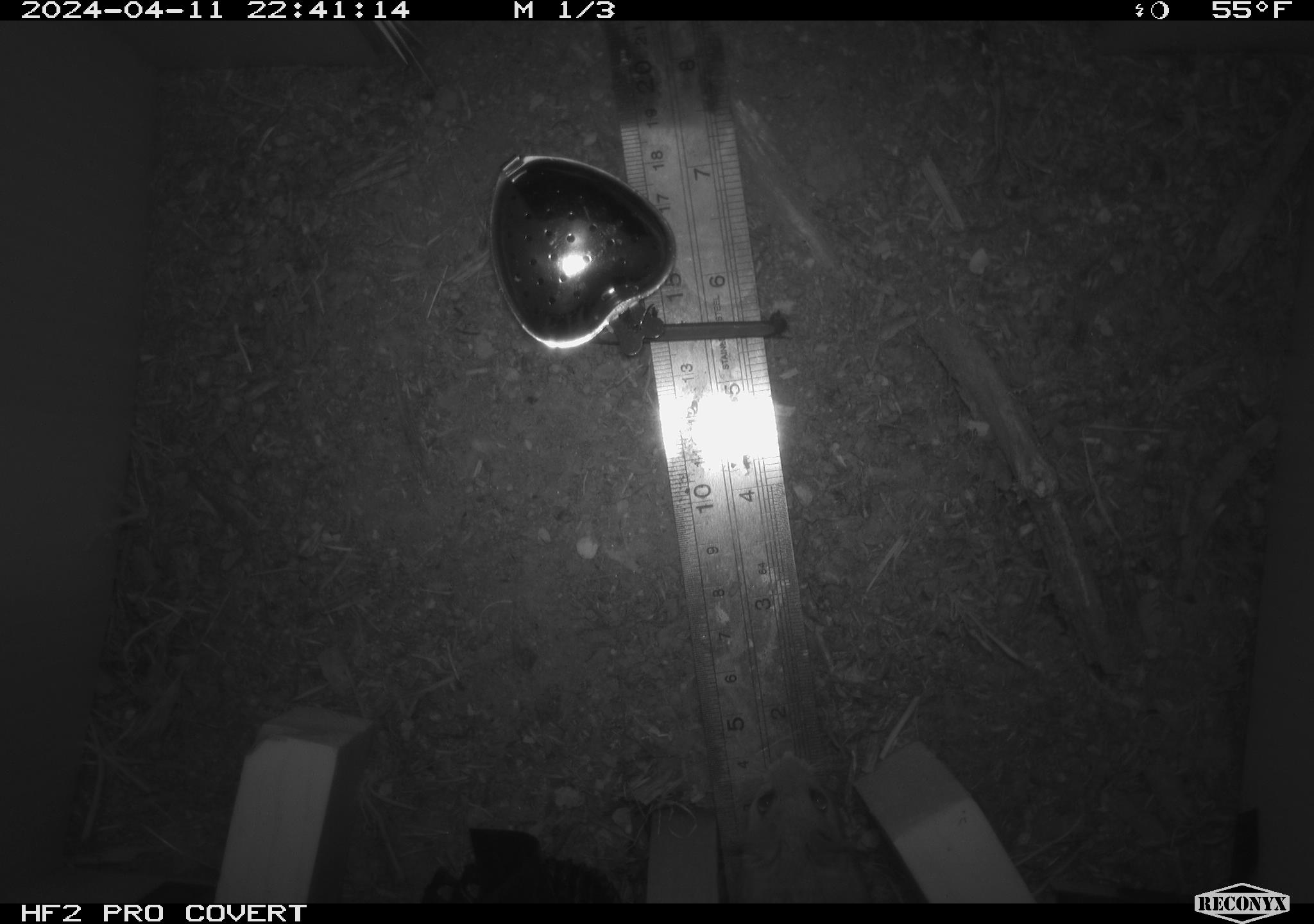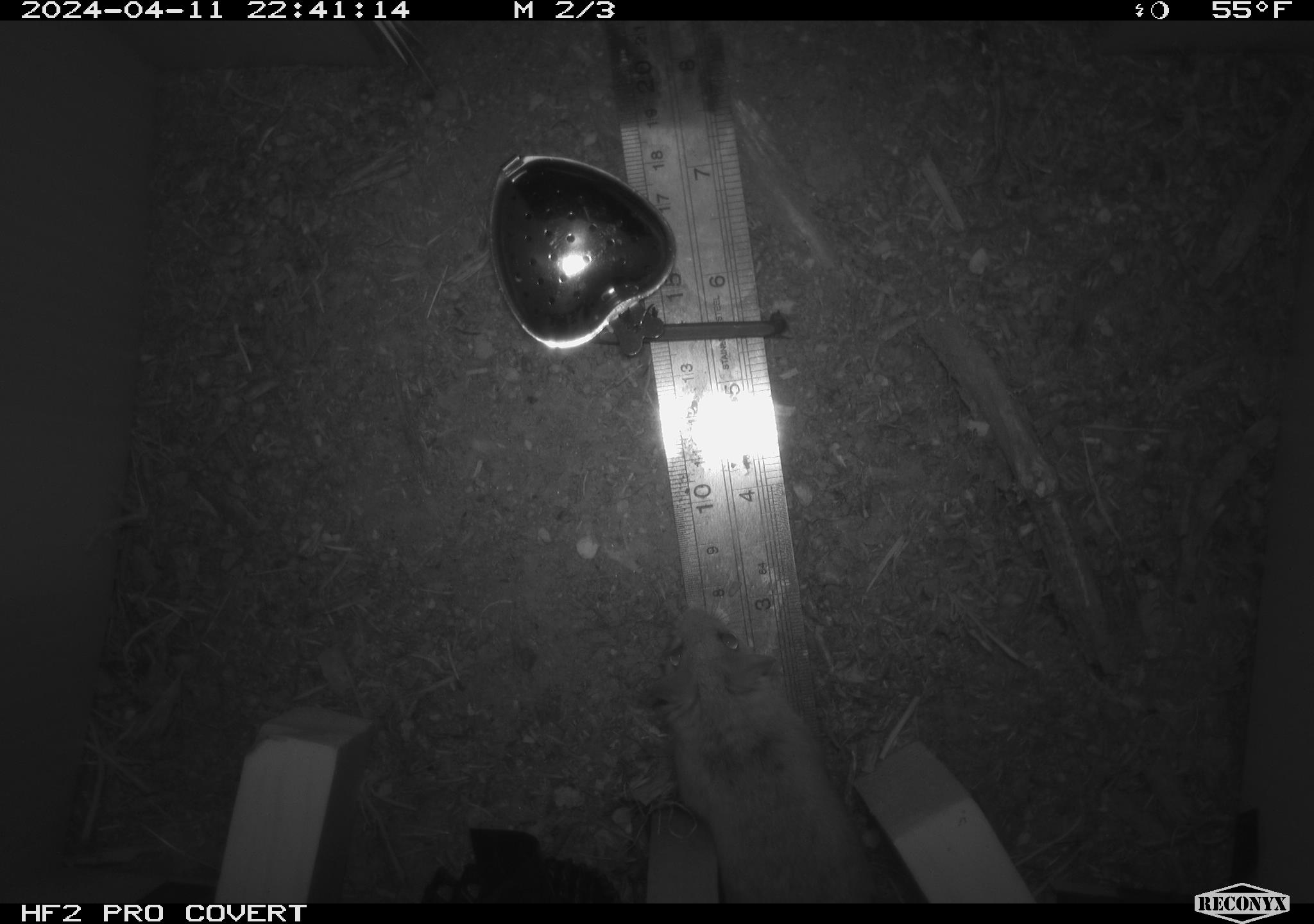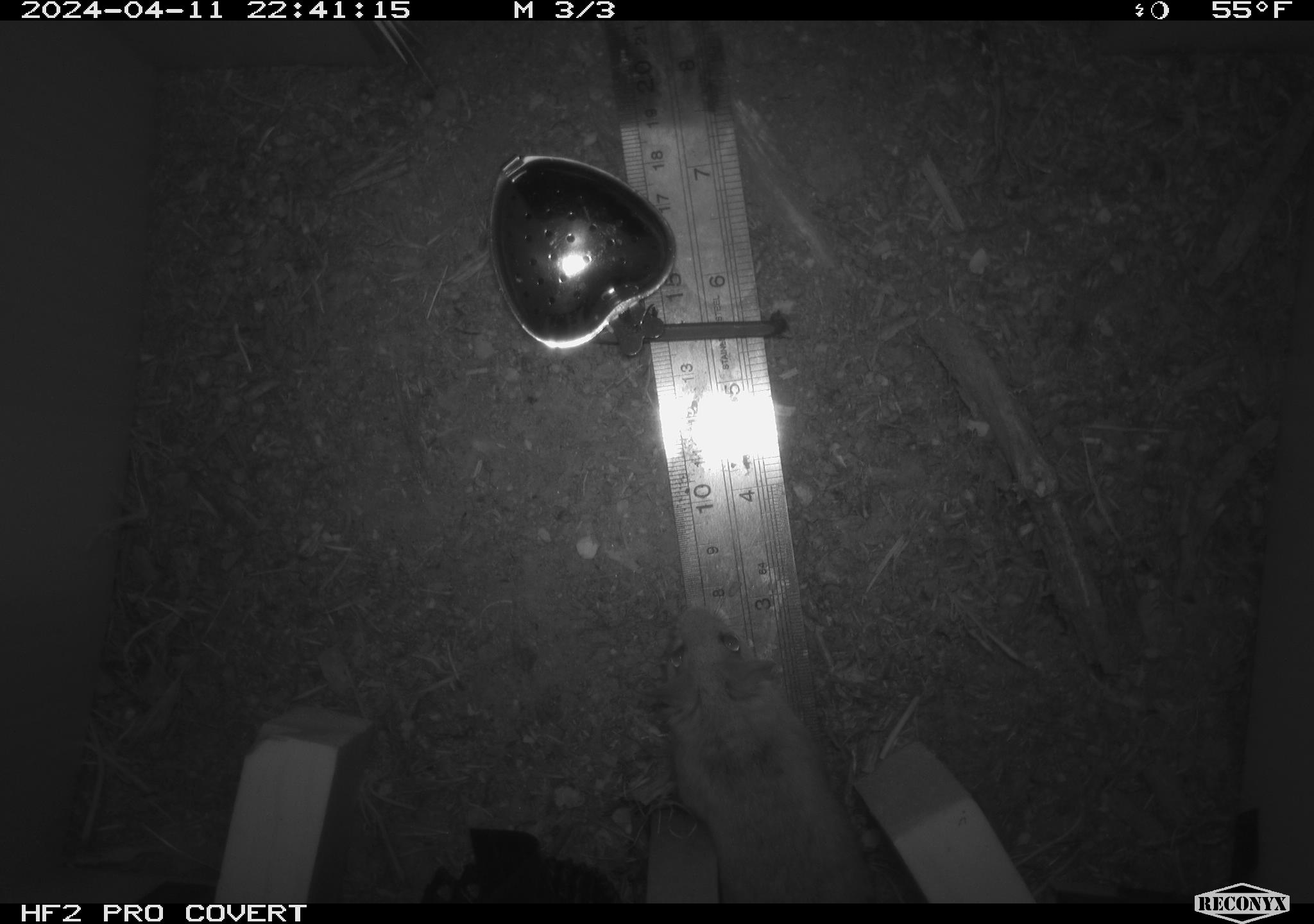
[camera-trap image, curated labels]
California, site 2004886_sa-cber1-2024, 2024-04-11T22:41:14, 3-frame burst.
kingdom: Animalia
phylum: Chordata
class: Mammalia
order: Rodentia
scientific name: Rodentia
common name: mouse species